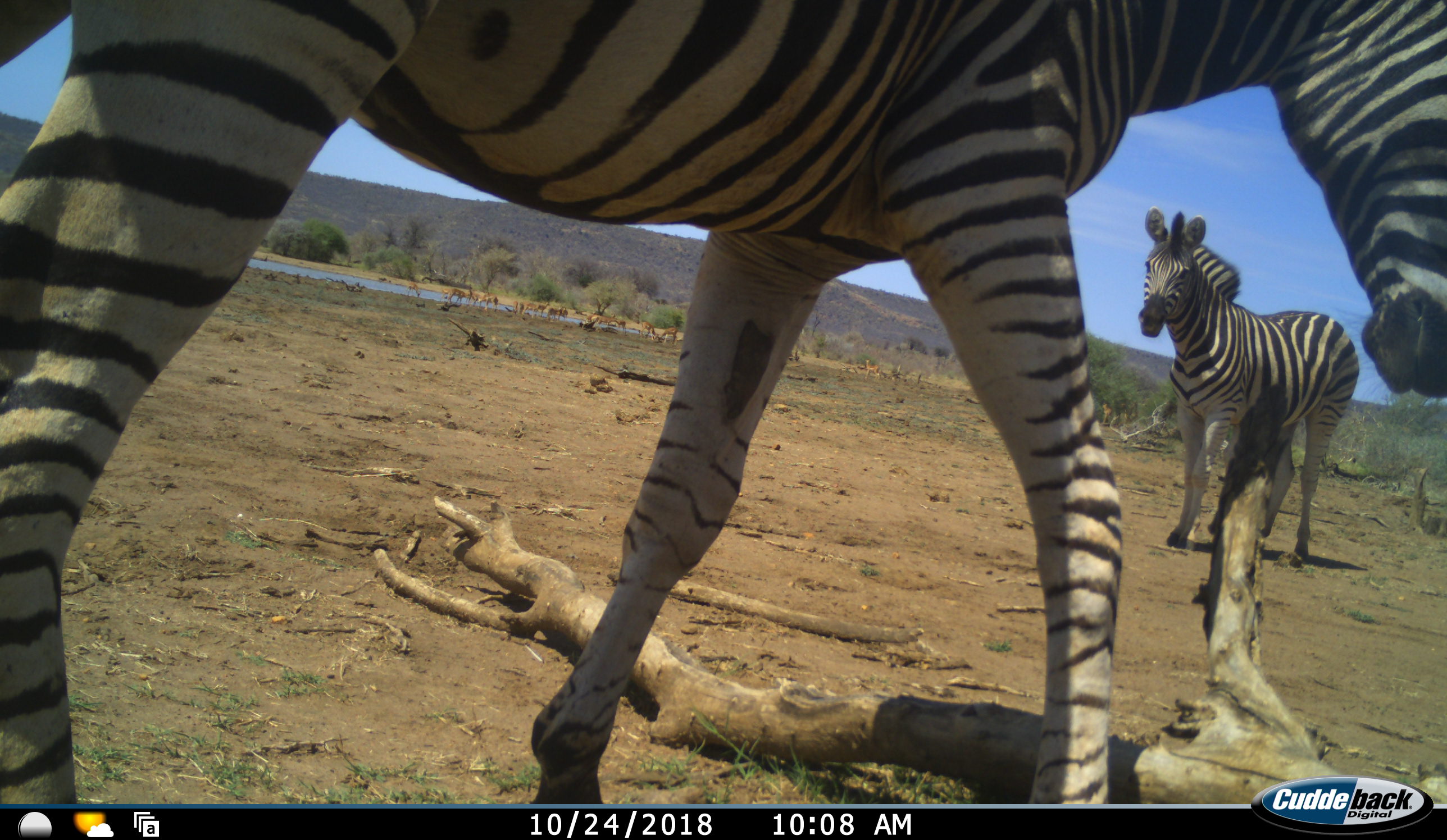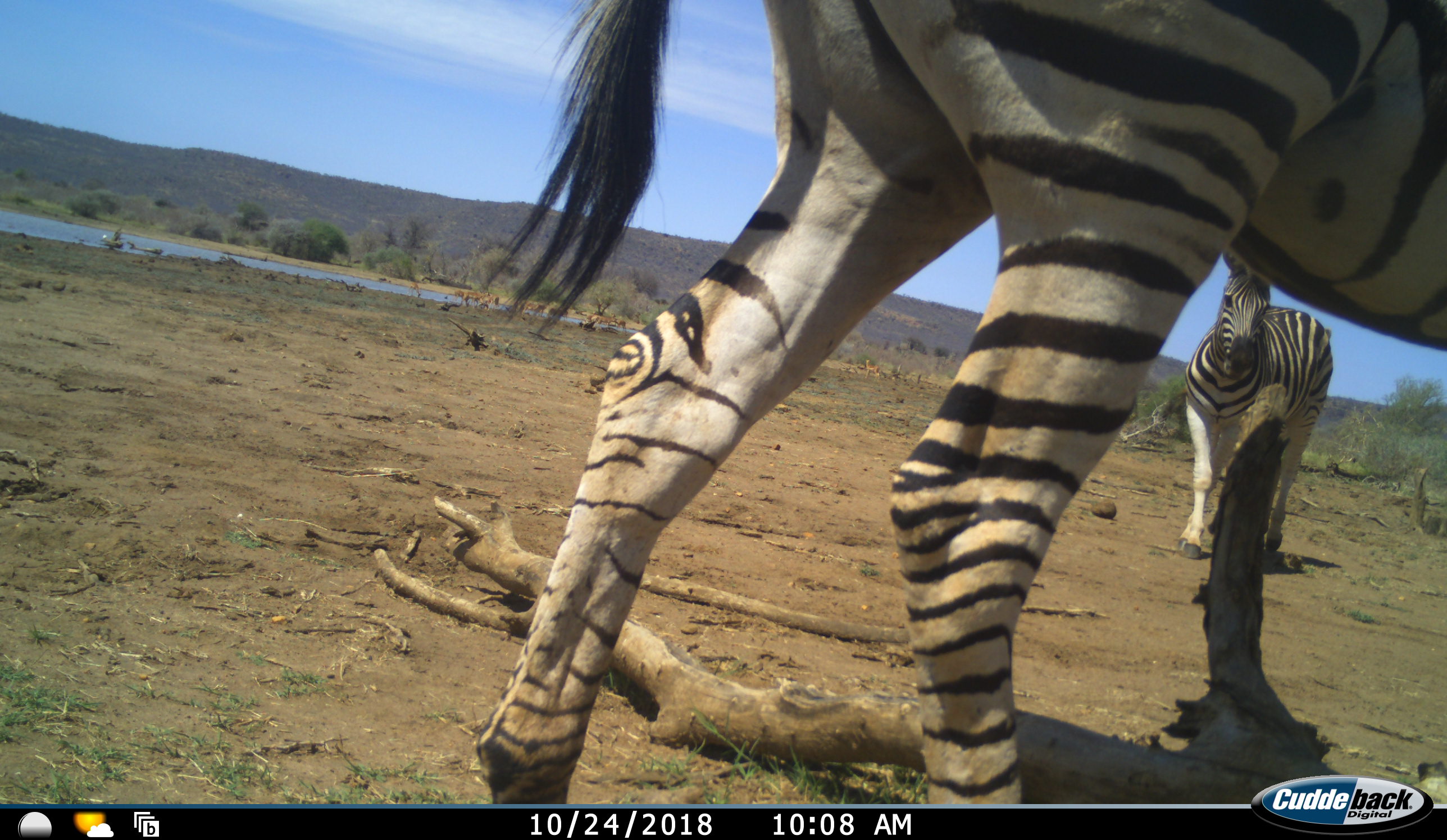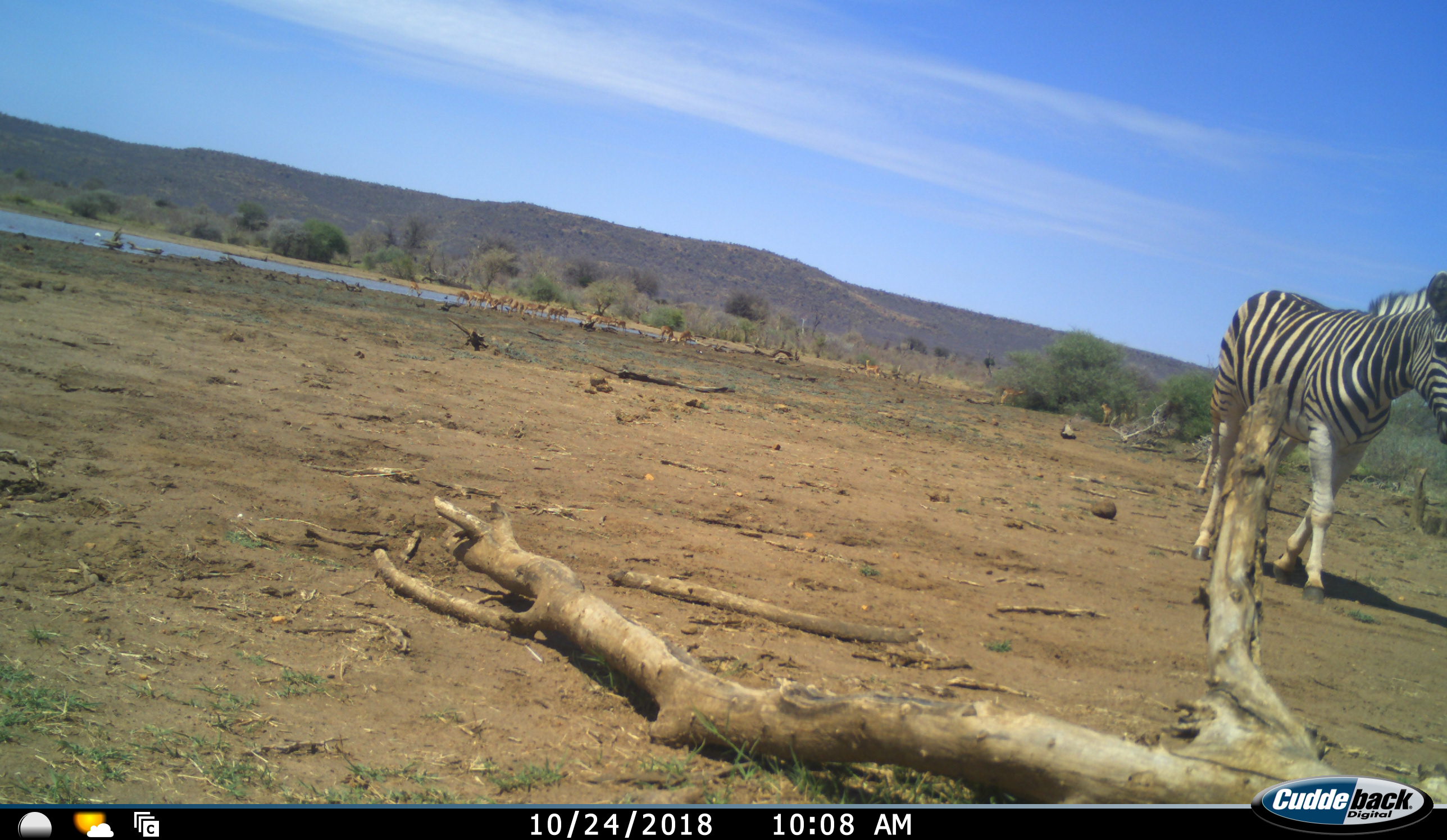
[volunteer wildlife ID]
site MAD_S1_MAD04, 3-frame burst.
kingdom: Animalia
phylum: Chordata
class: Mammalia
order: Perissodactyla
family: Equidae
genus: Equus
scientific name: Equus quagga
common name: plains zebra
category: zebraplains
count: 2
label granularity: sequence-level